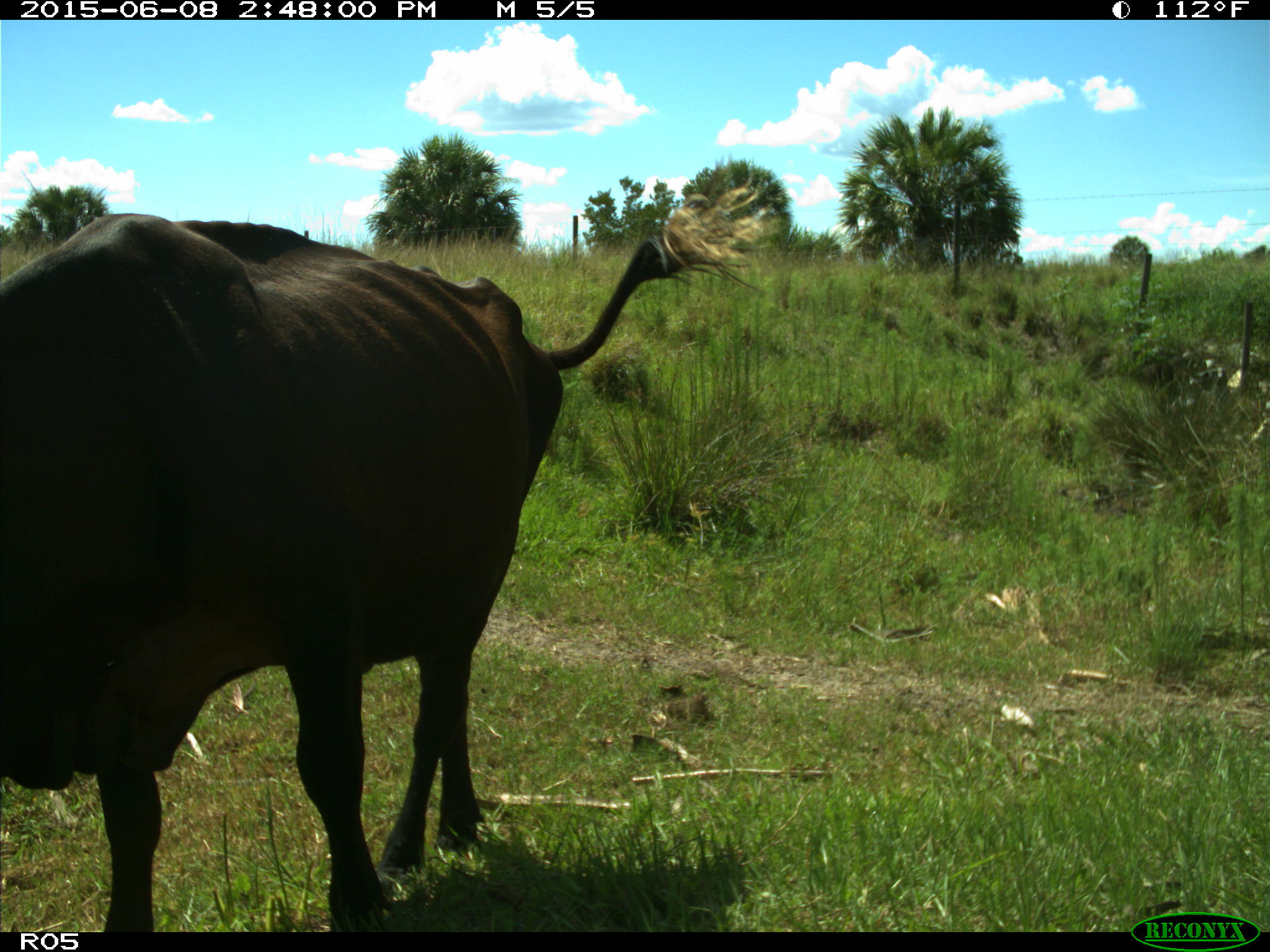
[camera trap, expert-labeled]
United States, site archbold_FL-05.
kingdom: Animalia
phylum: Chordata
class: Mammalia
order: Artiodactyla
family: Bovidae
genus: Bos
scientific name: Bos taurus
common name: domestic cow